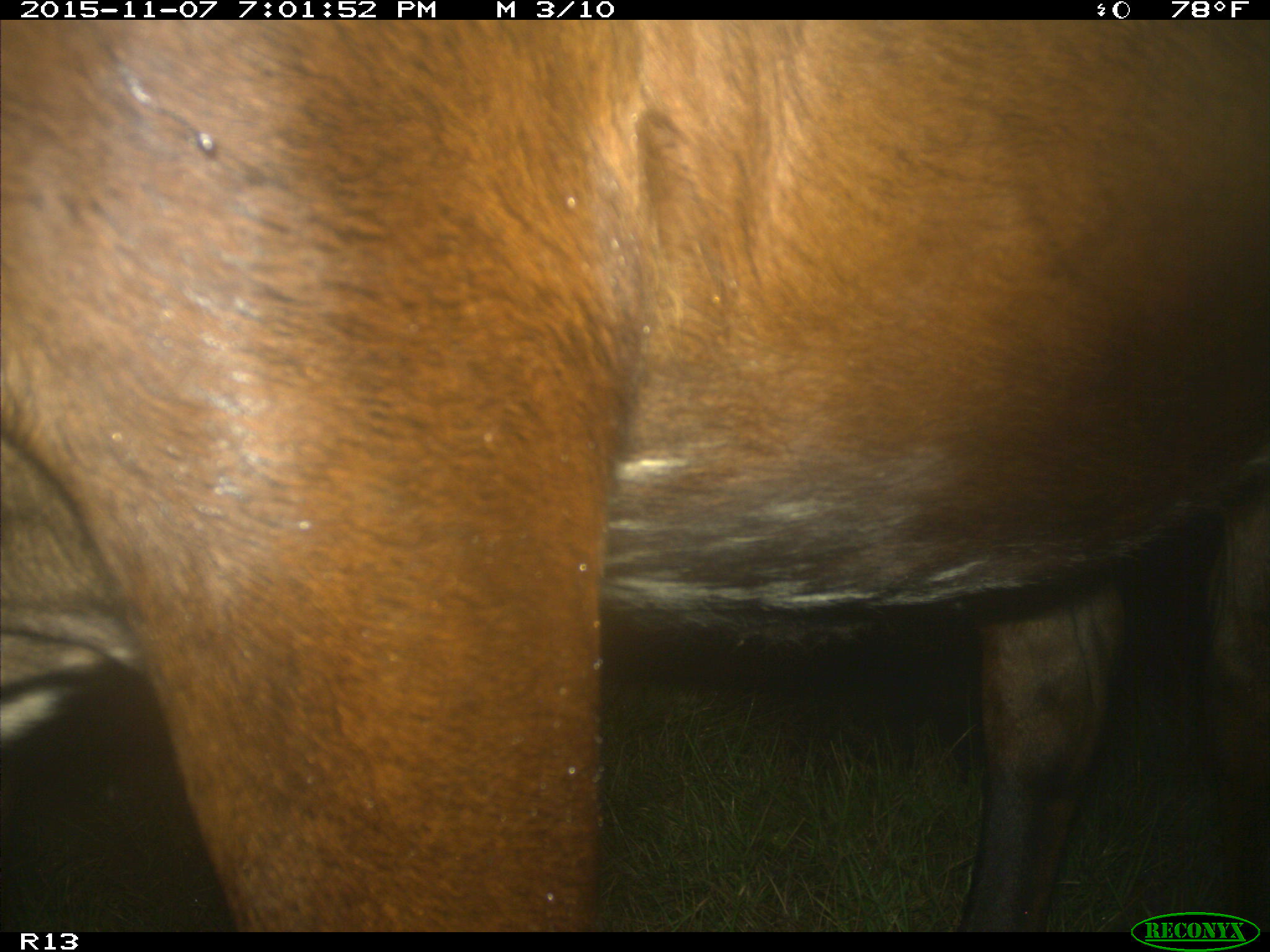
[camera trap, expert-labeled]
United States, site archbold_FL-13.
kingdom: Animalia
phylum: Chordata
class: Mammalia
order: Artiodactyla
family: Bovidae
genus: Bos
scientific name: Bos taurus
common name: domestic cow